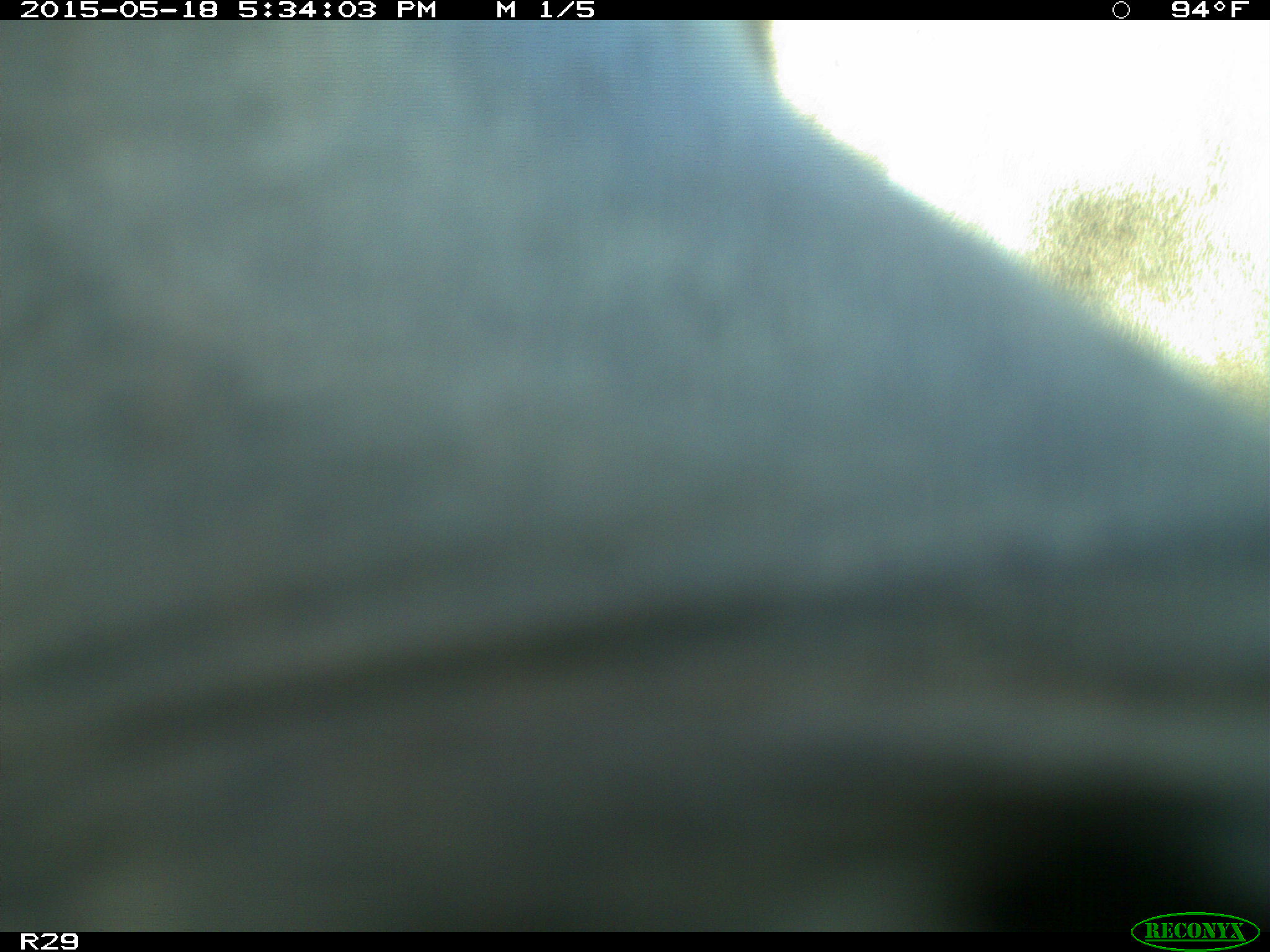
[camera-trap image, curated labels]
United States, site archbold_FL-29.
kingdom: Animalia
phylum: Chordata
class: Mammalia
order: Artiodactyla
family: Bovidae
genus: Bos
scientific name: Bos taurus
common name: domestic cow